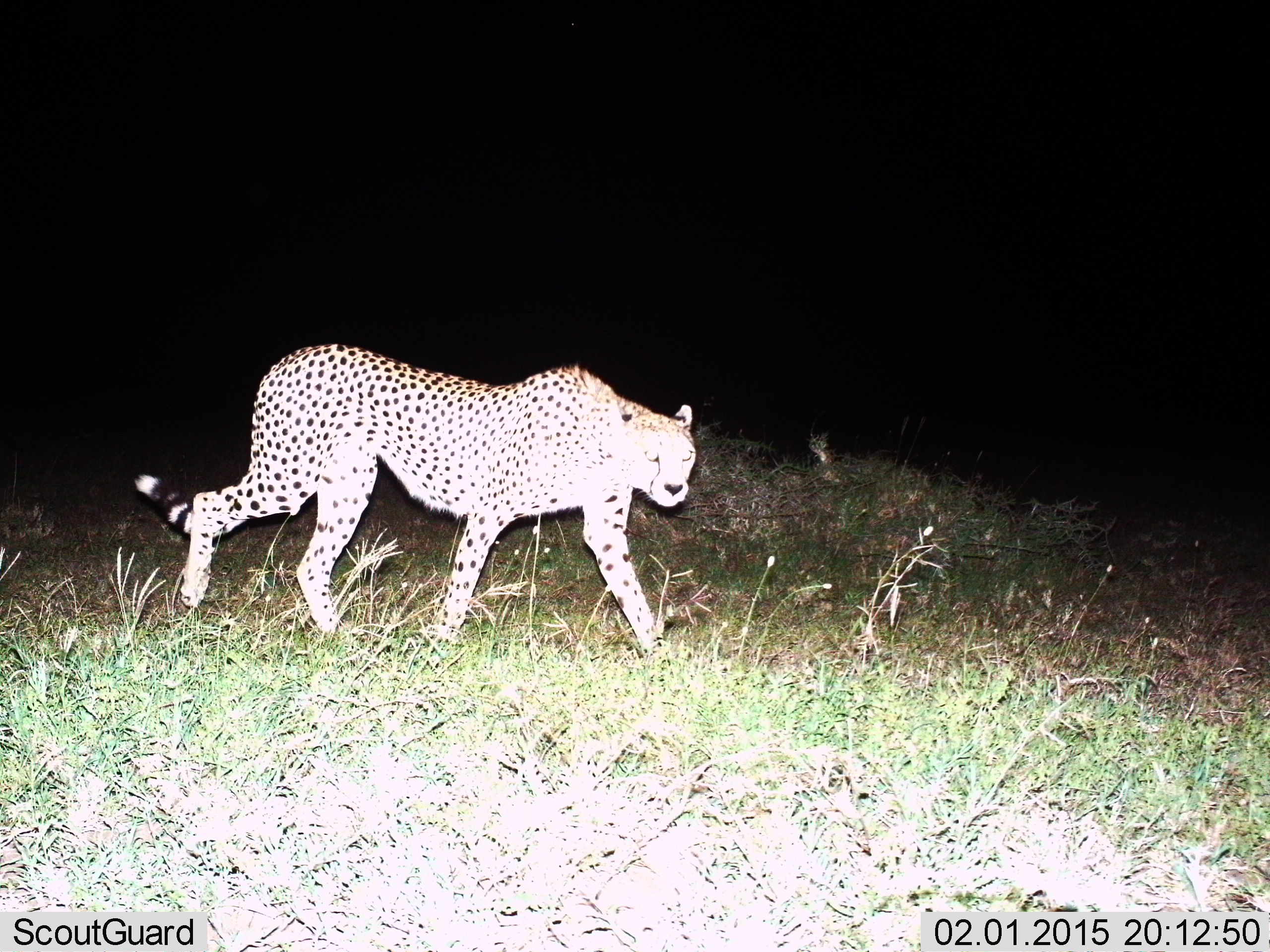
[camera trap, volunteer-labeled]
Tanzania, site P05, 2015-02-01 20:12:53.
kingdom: Animalia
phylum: Chordata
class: Mammalia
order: Carnivora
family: Felidae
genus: Acinonyx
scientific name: Acinonyx jubatus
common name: cheetah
Cheetah (Acinonyx jubatus), count 1. Behavior (volunteer vote fractions): standing 0%, resting 0%, moving 100%, interacting 0%. Young present (vote fraction): 0%. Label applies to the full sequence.